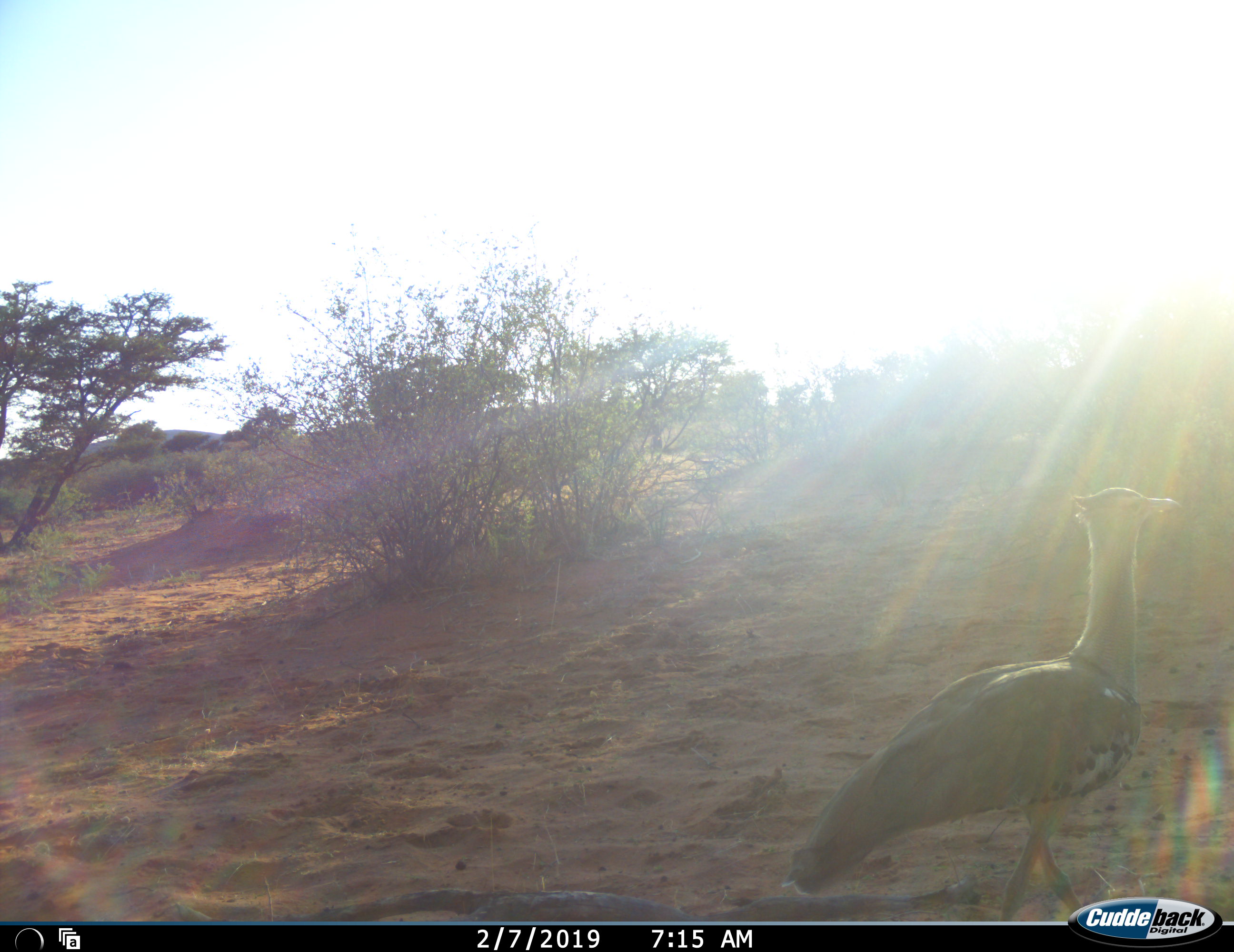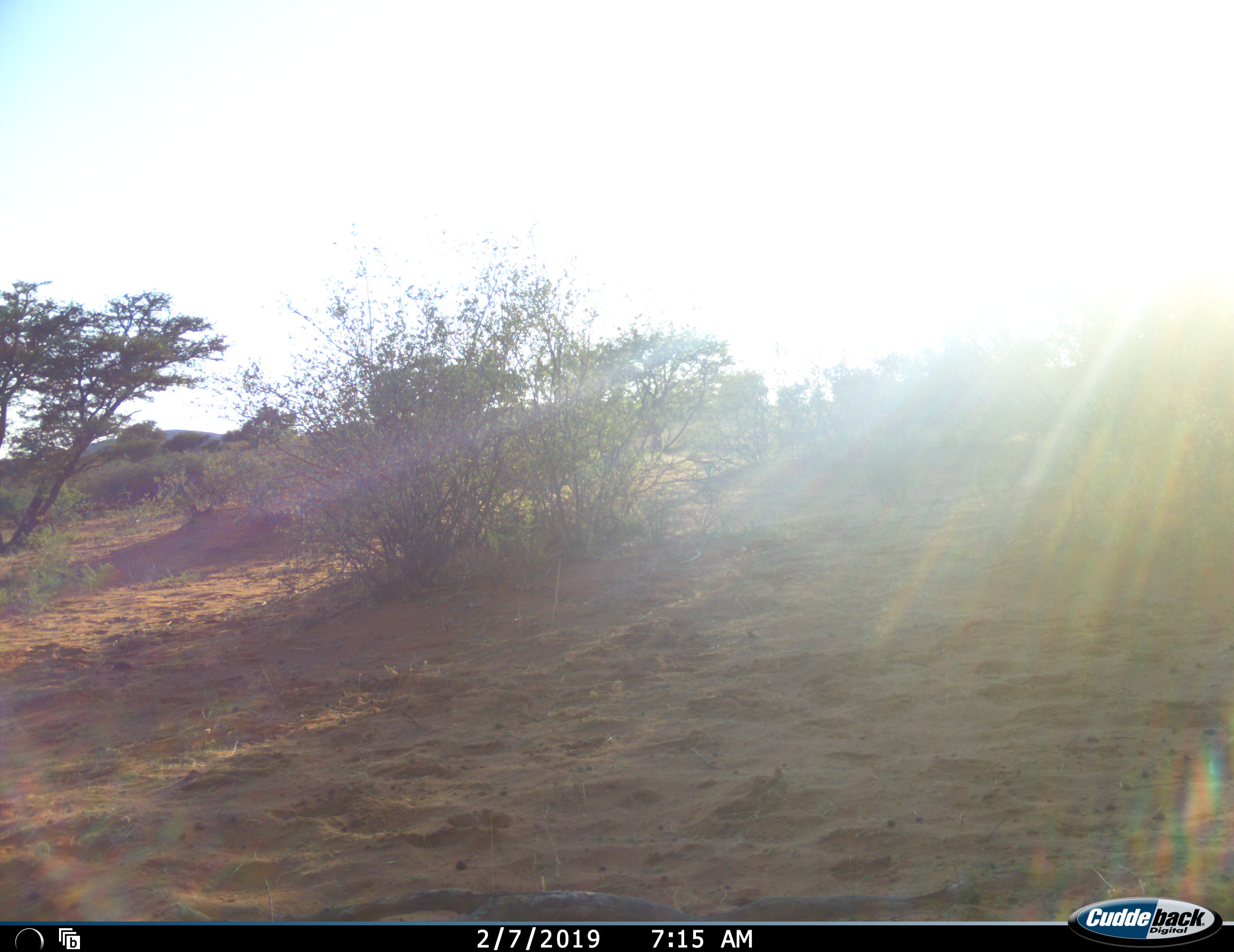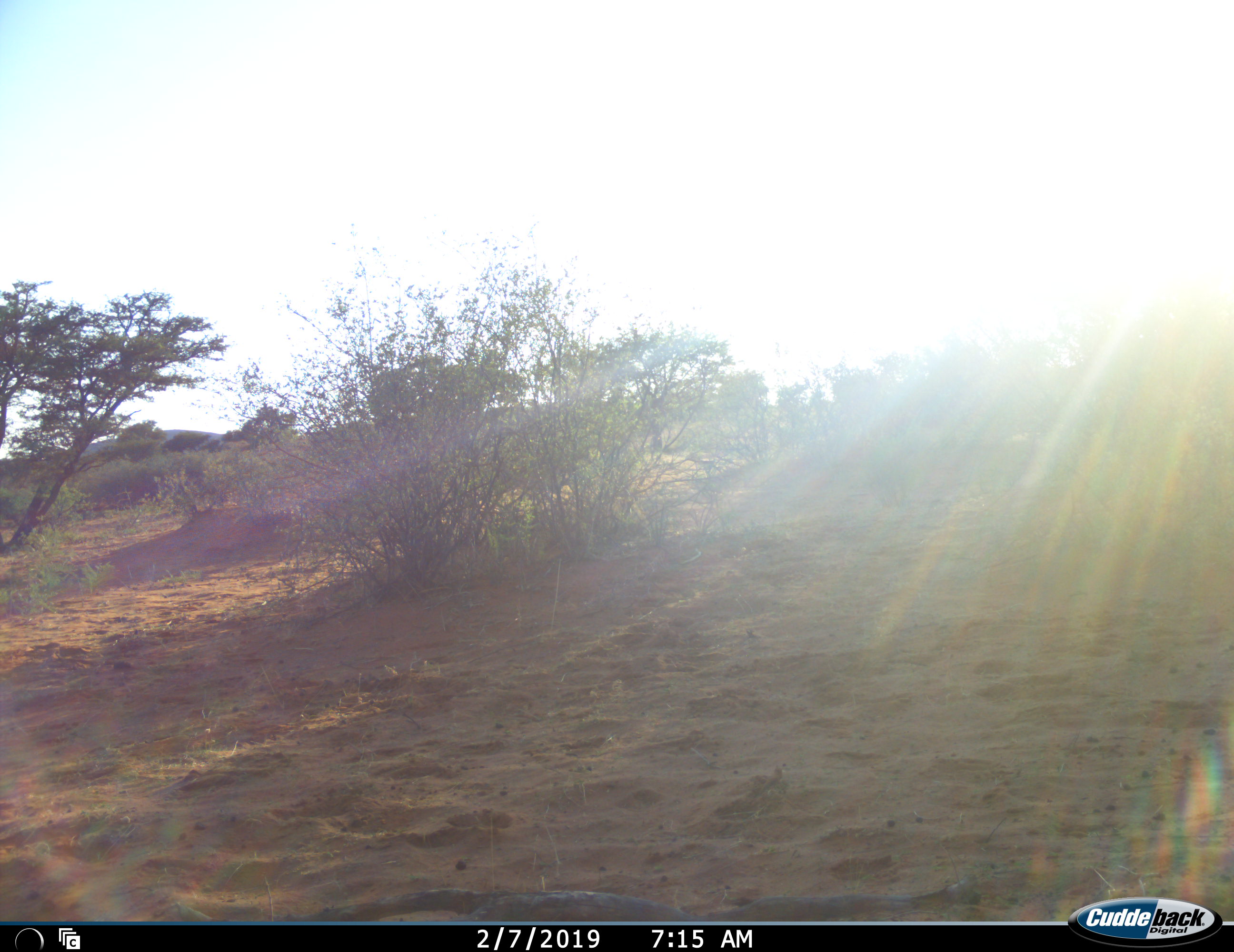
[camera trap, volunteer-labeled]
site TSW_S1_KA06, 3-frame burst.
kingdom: Animalia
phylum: Chordata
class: Aves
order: Otidiformes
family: Otididae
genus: Ardeotis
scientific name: Ardeotis kori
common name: kori bustard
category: bustardkori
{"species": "bustardkori (kori bustard) (Ardeotis kori)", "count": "1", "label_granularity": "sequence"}